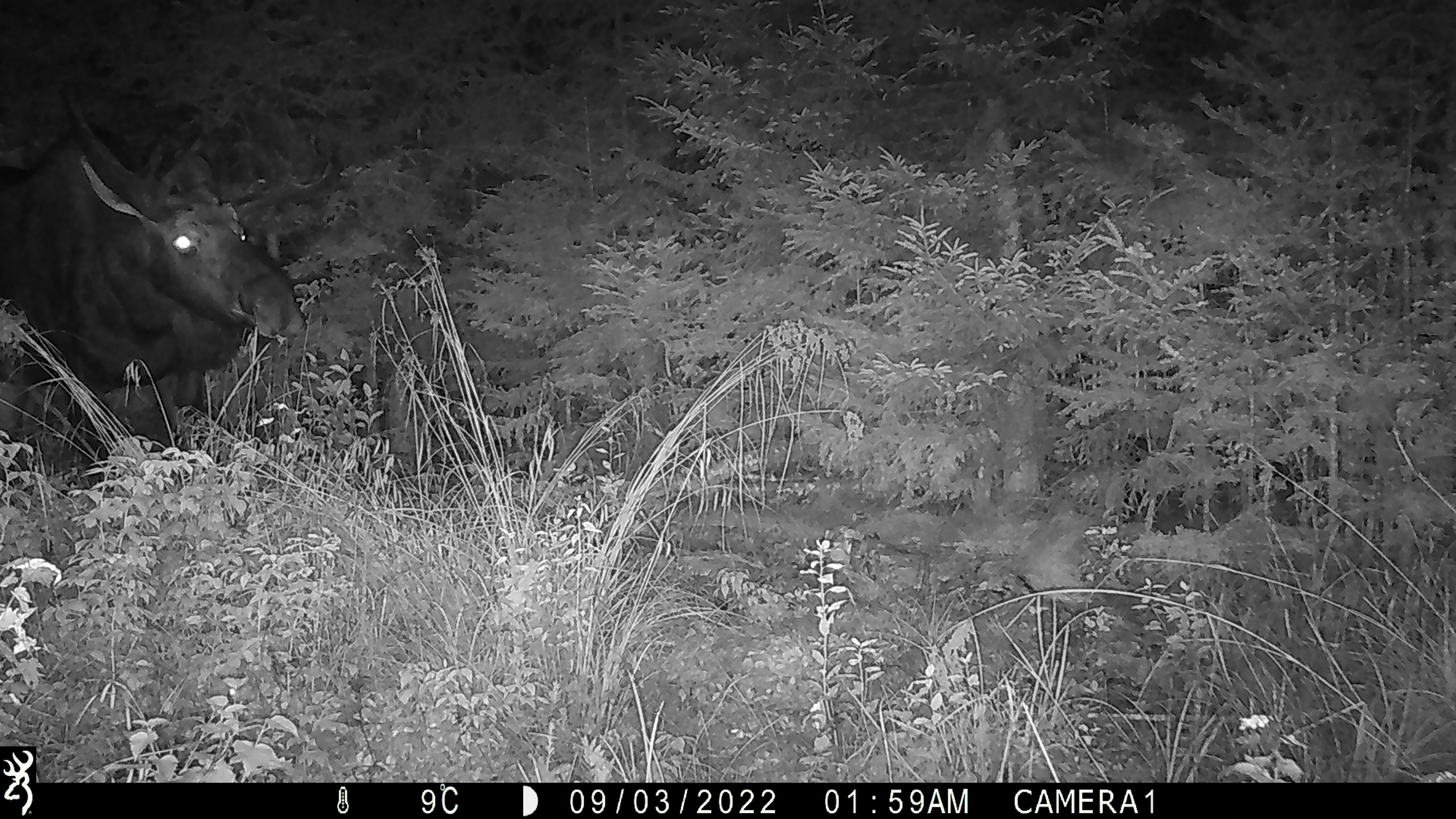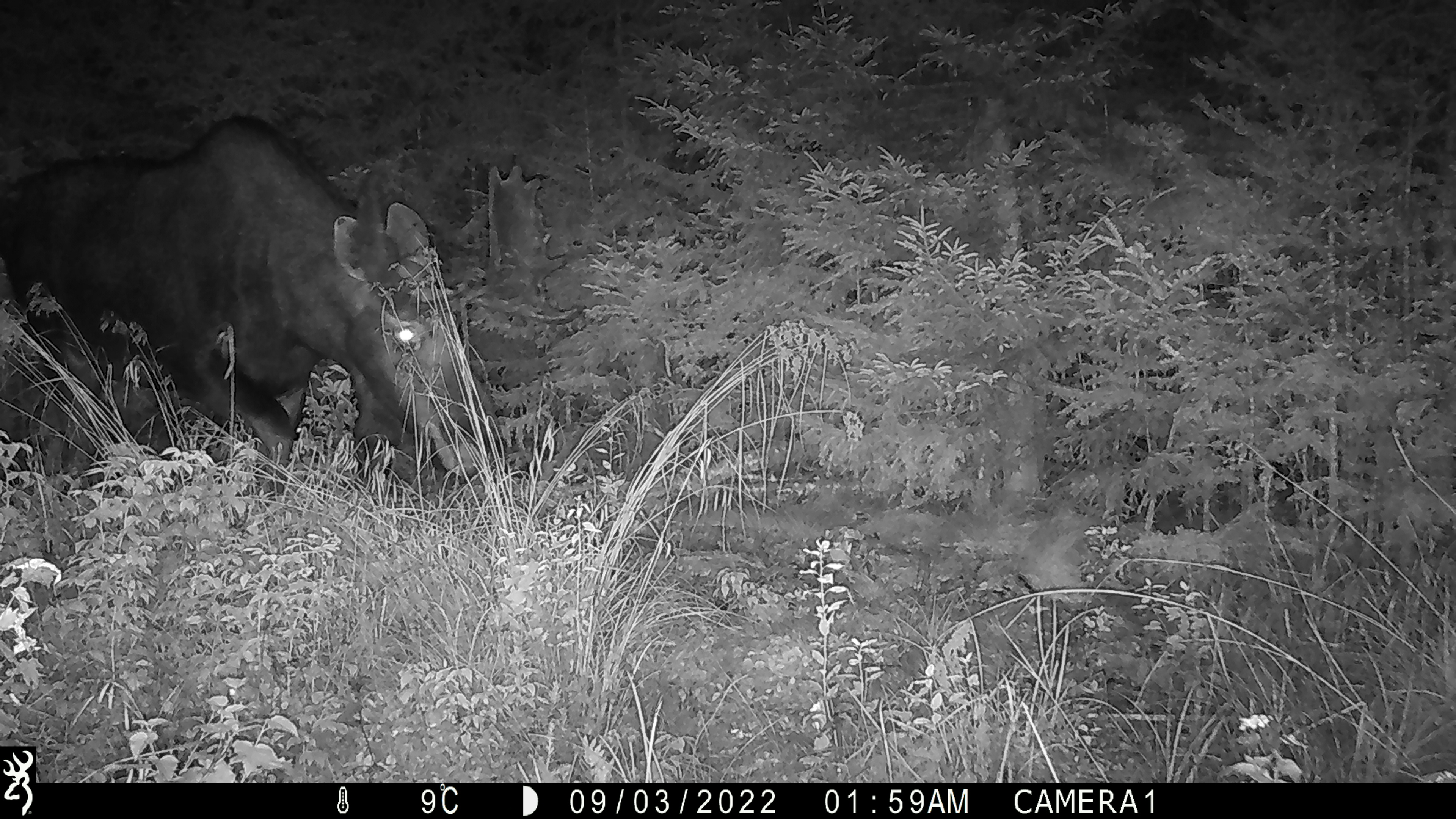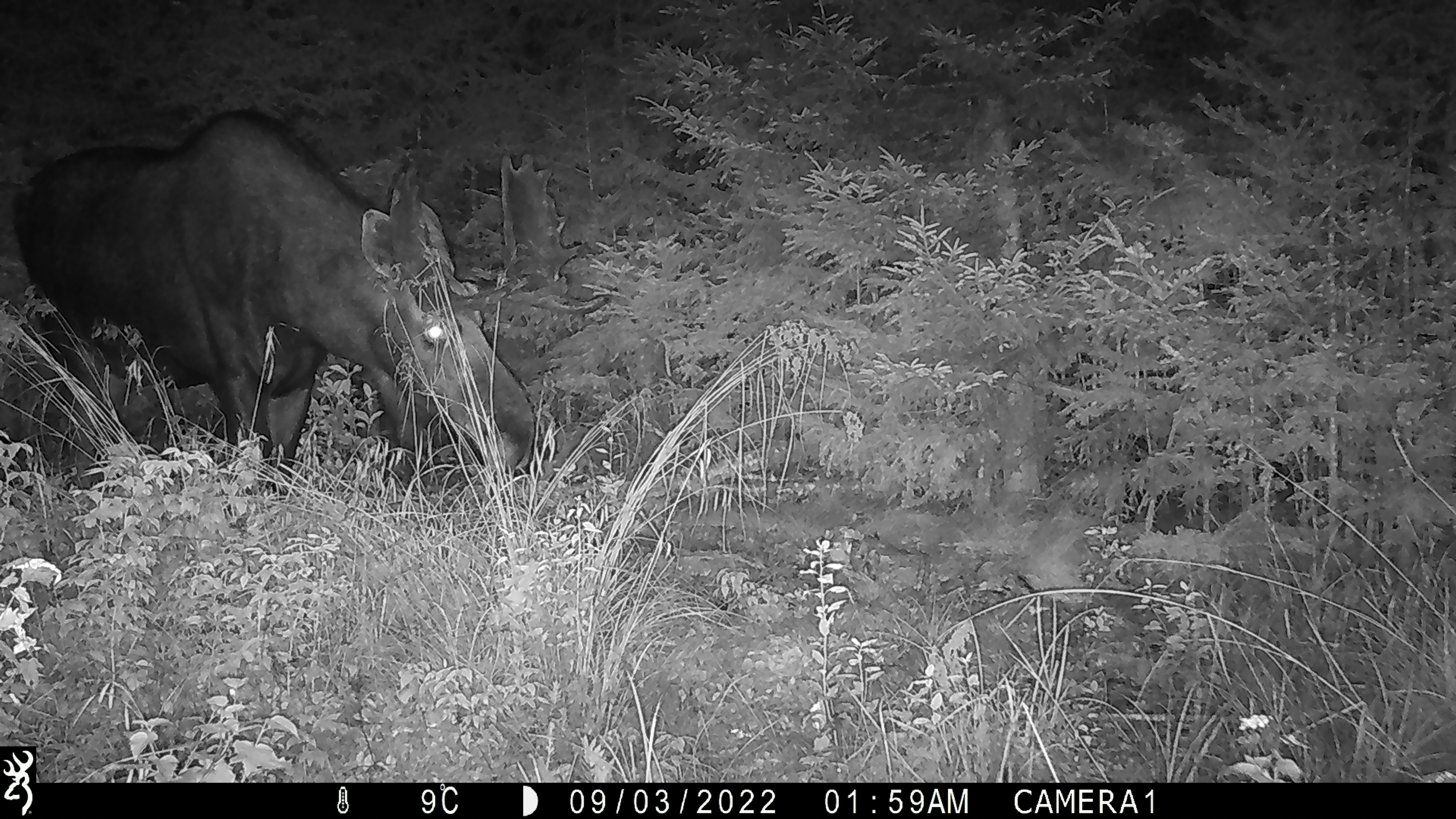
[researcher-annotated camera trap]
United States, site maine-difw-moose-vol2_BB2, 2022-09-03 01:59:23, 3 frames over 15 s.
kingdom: Animalia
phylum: Chordata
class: Mammalia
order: Artiodactyla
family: Cervidae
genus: Alces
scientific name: Alces alces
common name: moose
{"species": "moose (Alces alces)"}